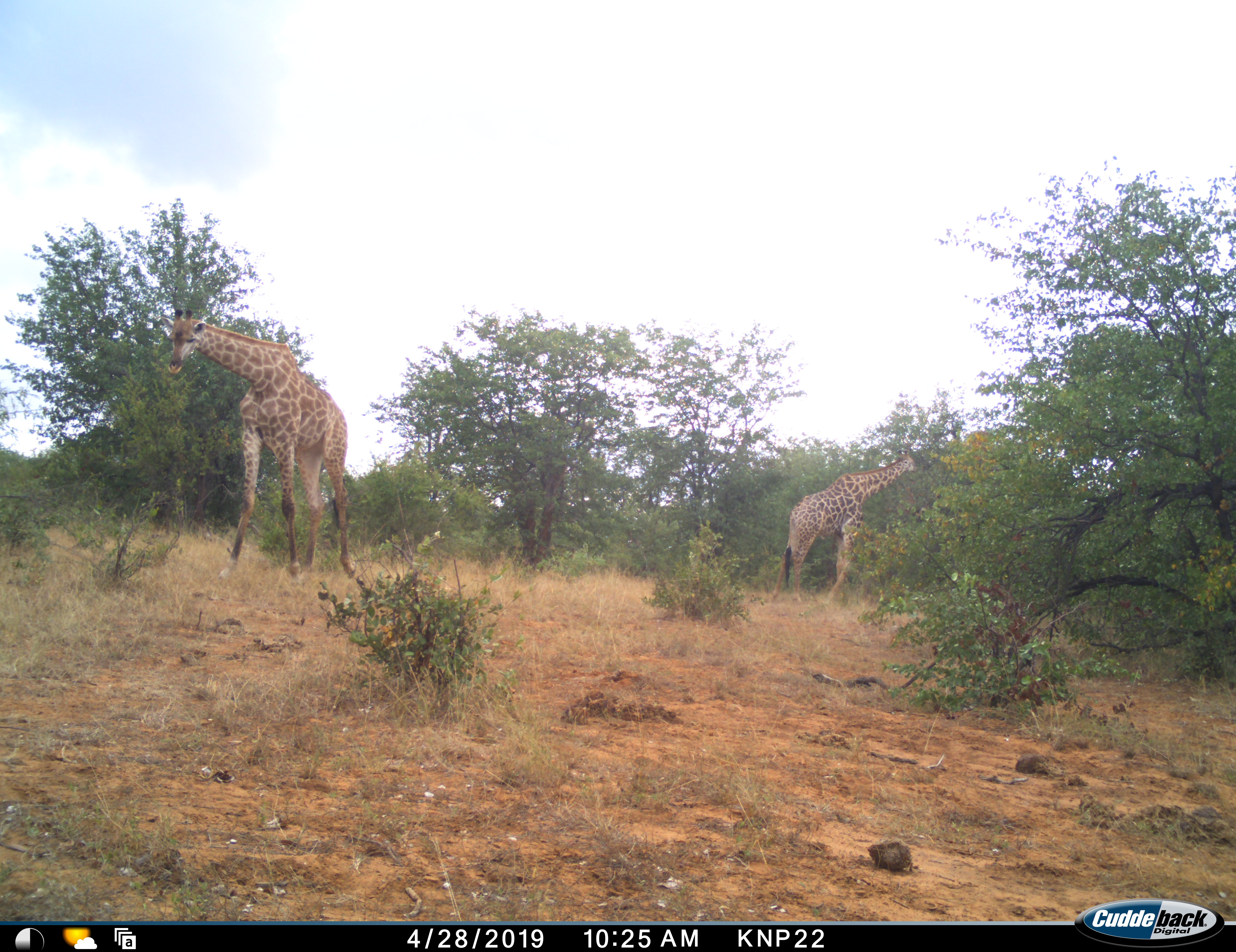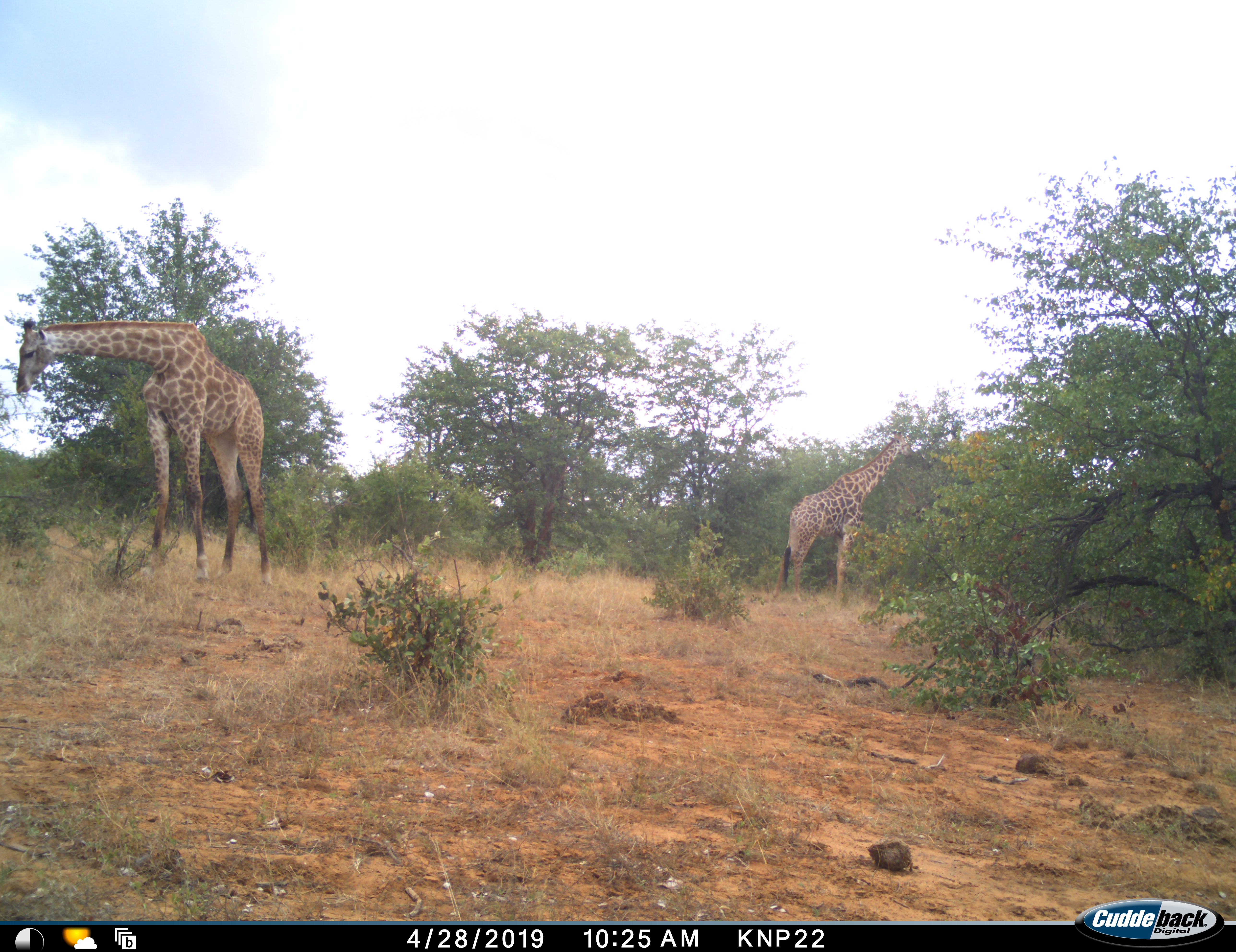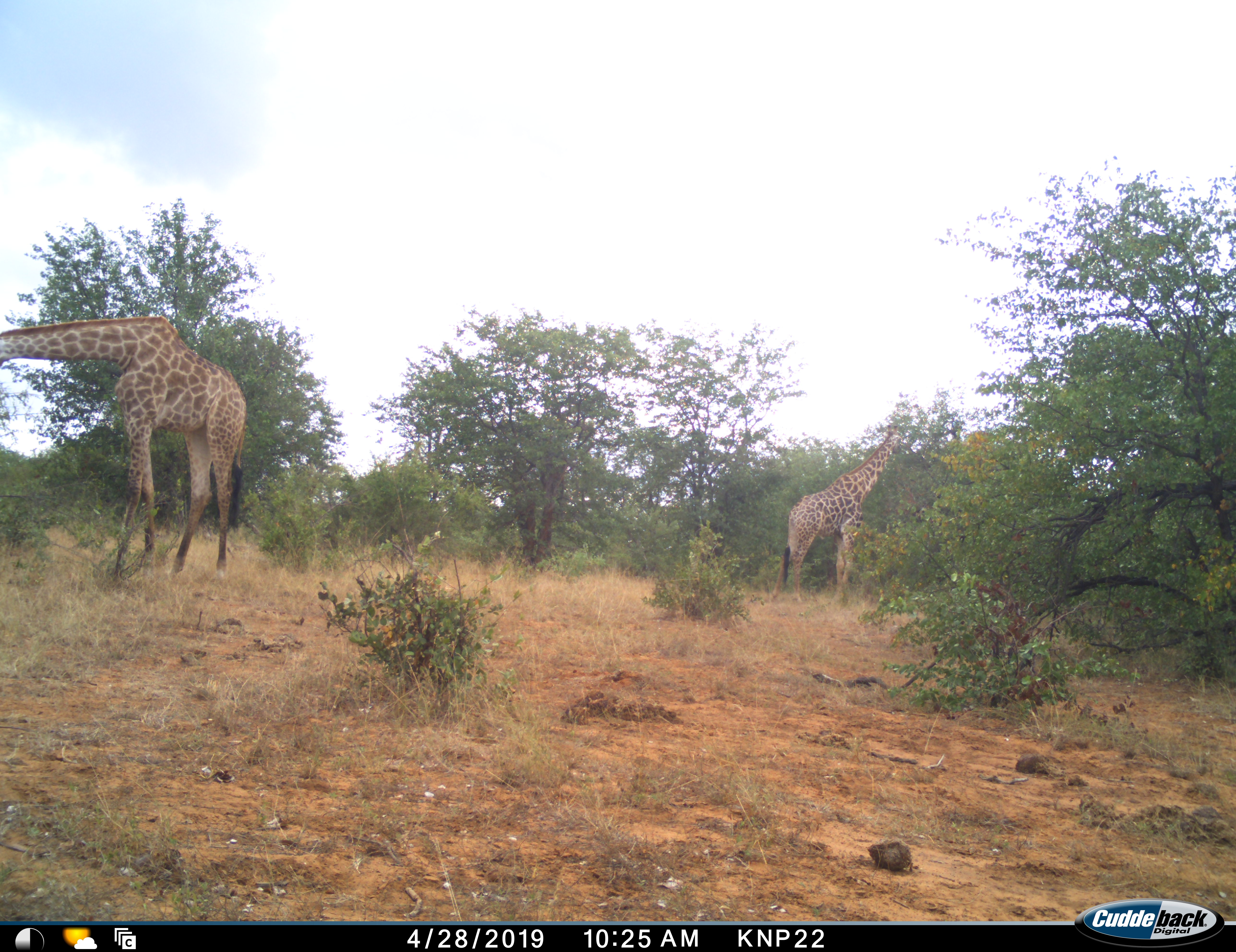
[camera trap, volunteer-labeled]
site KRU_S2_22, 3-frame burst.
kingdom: Animalia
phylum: Chordata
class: Mammalia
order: Artiodactyla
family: Giraffidae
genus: Giraffa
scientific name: Giraffa camelopardalis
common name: giraffe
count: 2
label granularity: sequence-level